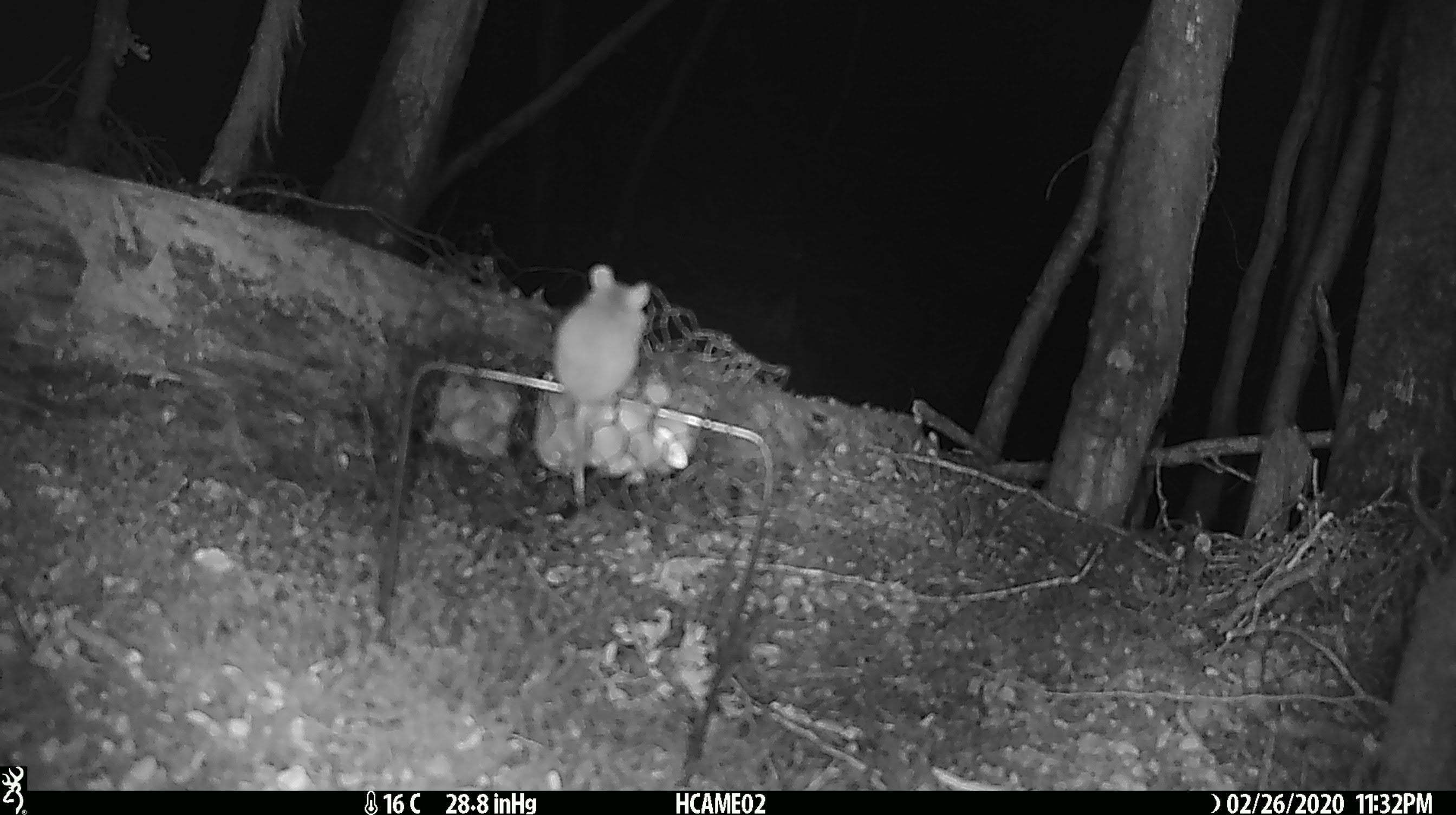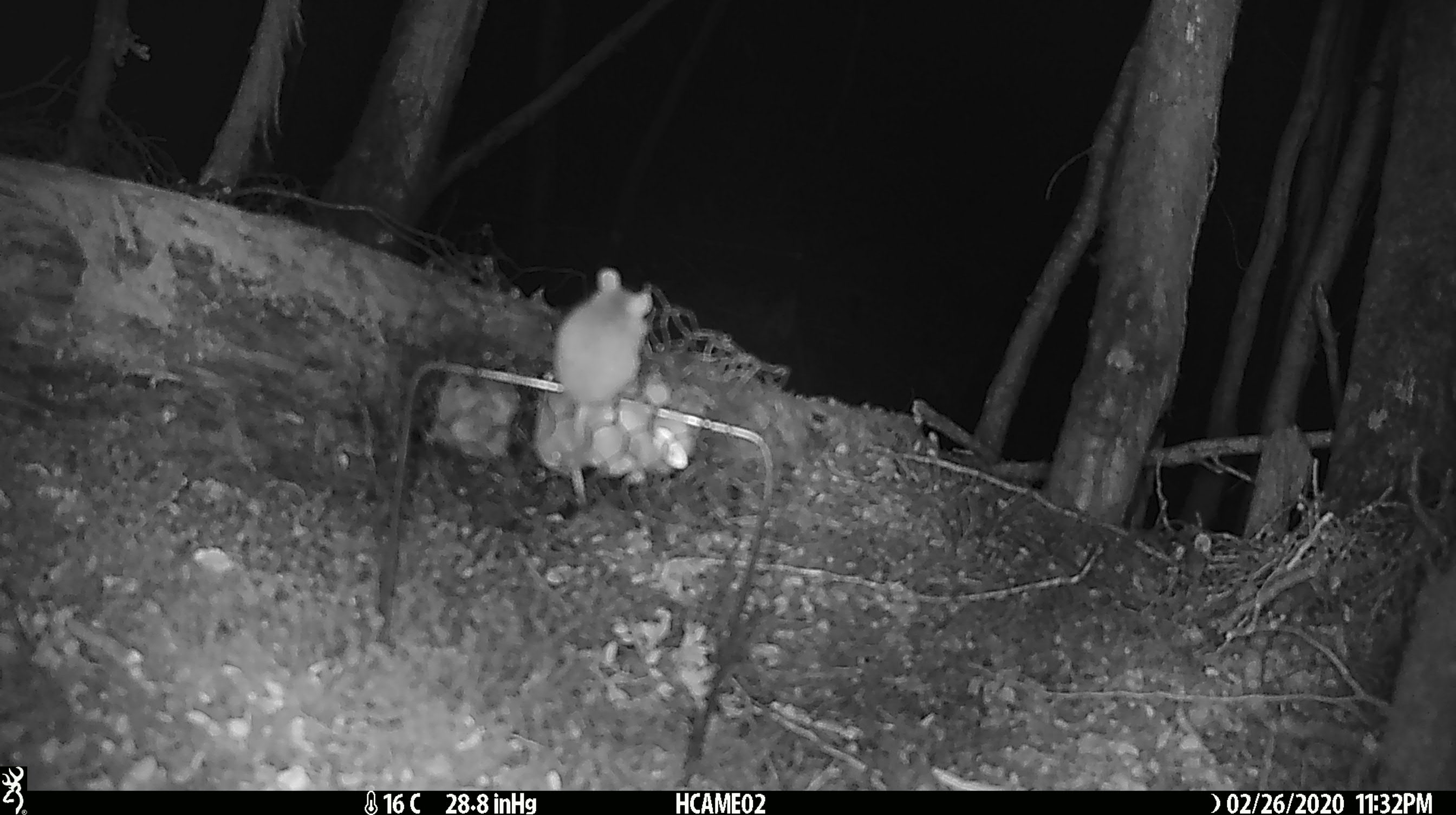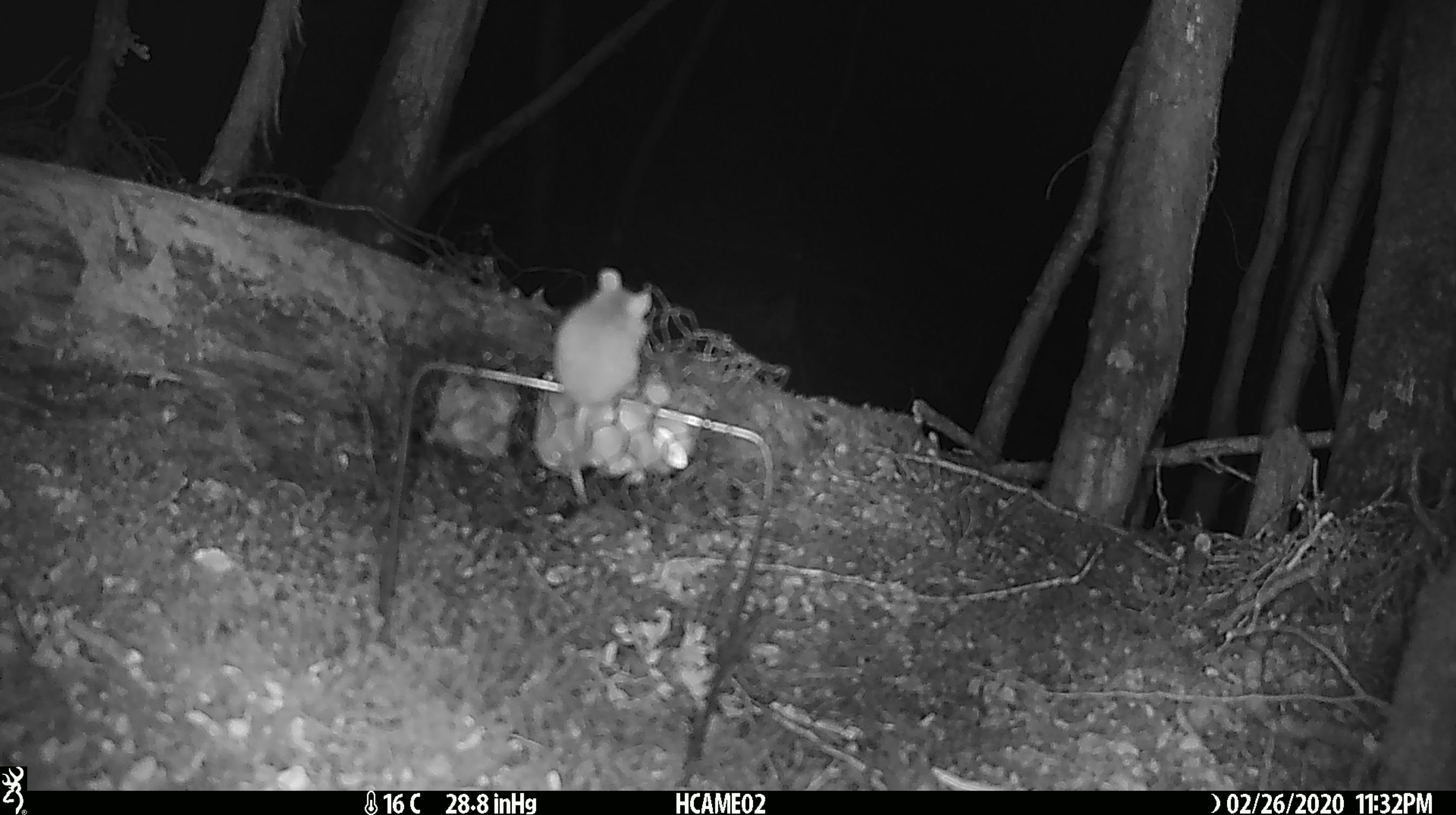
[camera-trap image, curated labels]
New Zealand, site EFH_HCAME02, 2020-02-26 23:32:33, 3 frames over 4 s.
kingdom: Animalia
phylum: Chordata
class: Mammalia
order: Rodentia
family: Muridae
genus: Mus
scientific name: Mus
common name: mouse